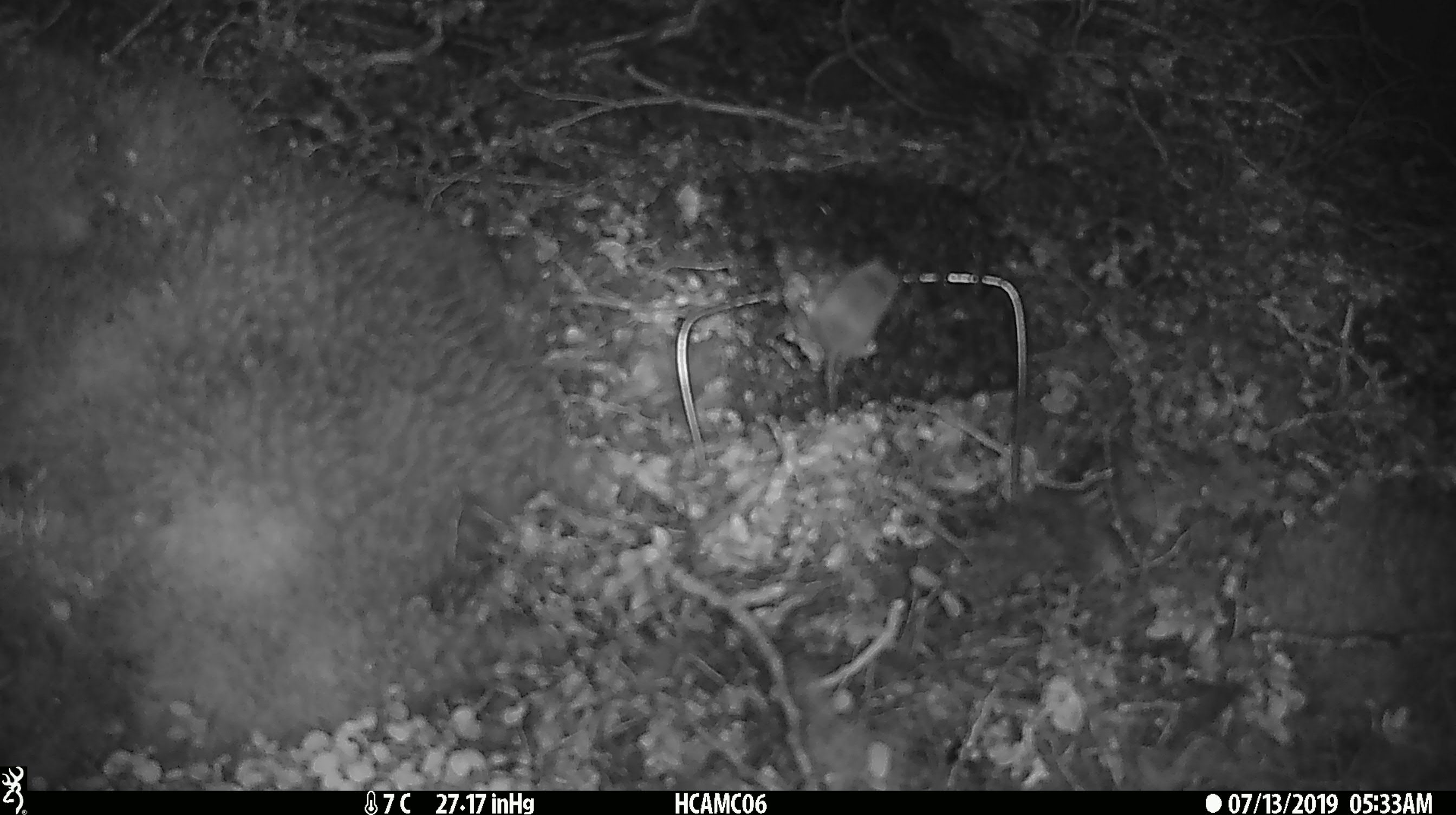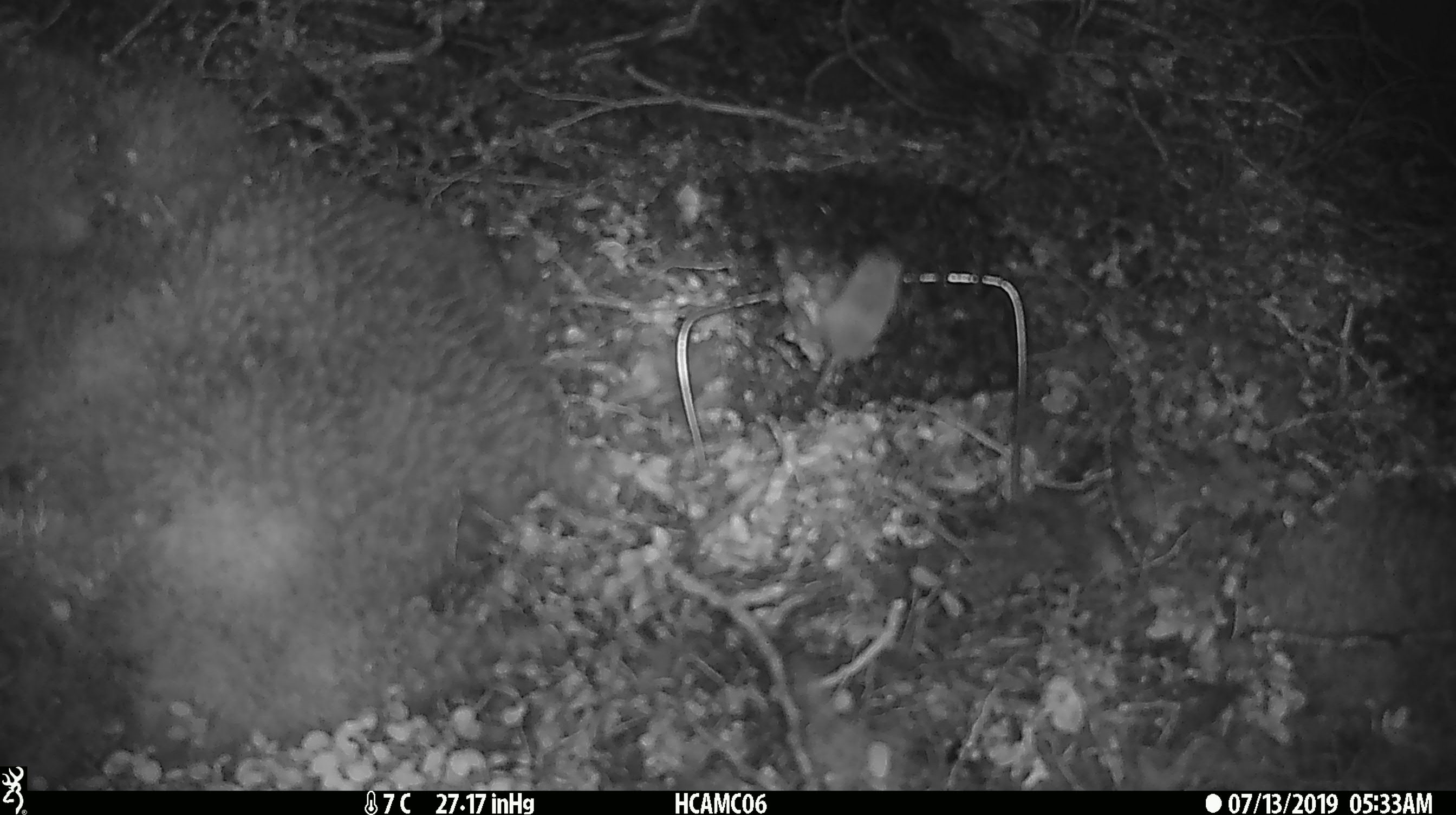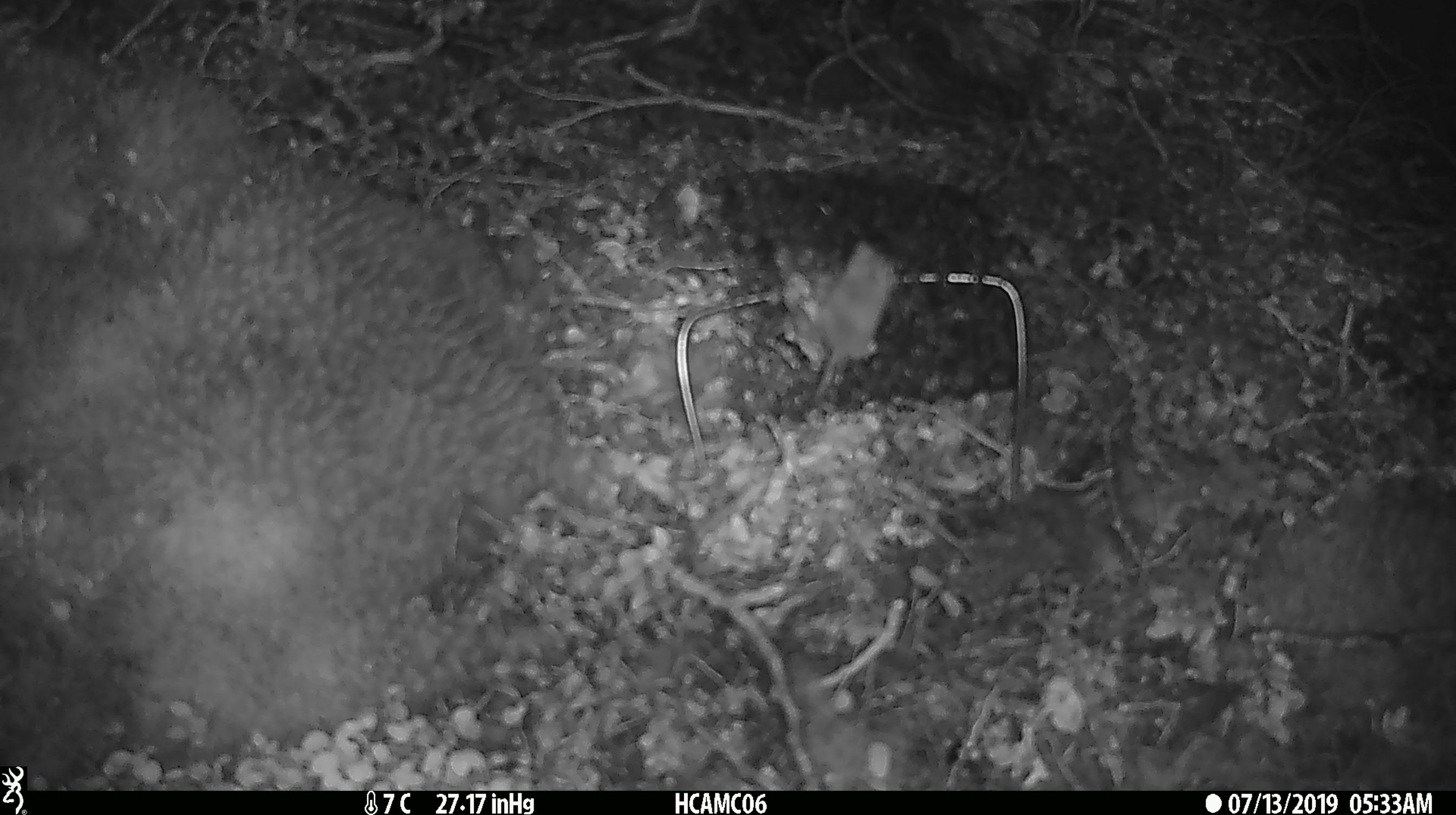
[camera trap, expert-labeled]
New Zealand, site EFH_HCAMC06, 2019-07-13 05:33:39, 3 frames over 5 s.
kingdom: Animalia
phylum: Chordata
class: Mammalia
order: Rodentia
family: Muridae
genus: Mus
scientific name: Mus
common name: mouse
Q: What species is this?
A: Mouse (Mus).